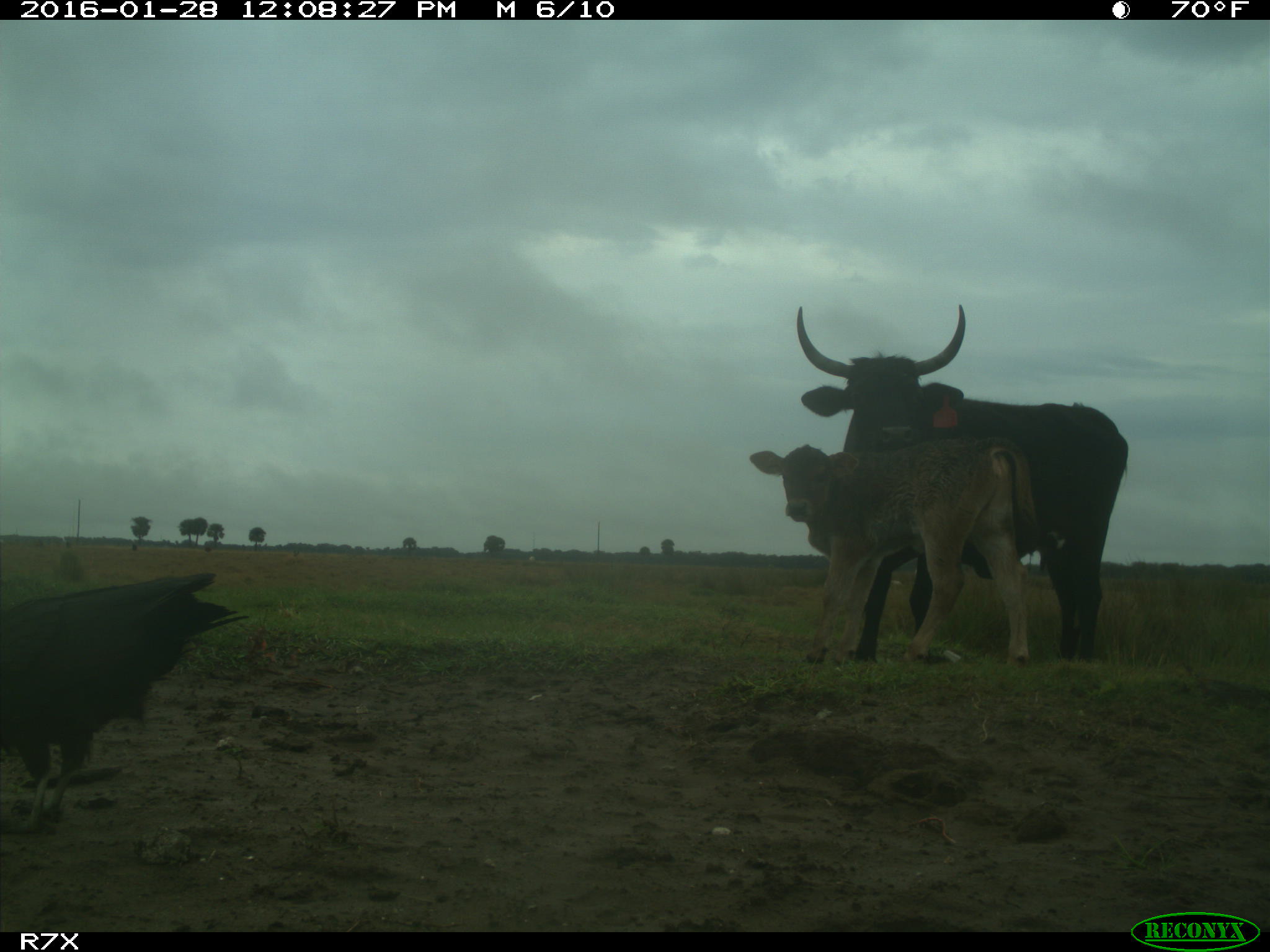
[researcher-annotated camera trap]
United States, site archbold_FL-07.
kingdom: Animalia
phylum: Chordata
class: Mammalia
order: Artiodactyla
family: Bovidae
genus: Bos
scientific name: Bos taurus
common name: domestic cow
Bos taurus (domestic cow).